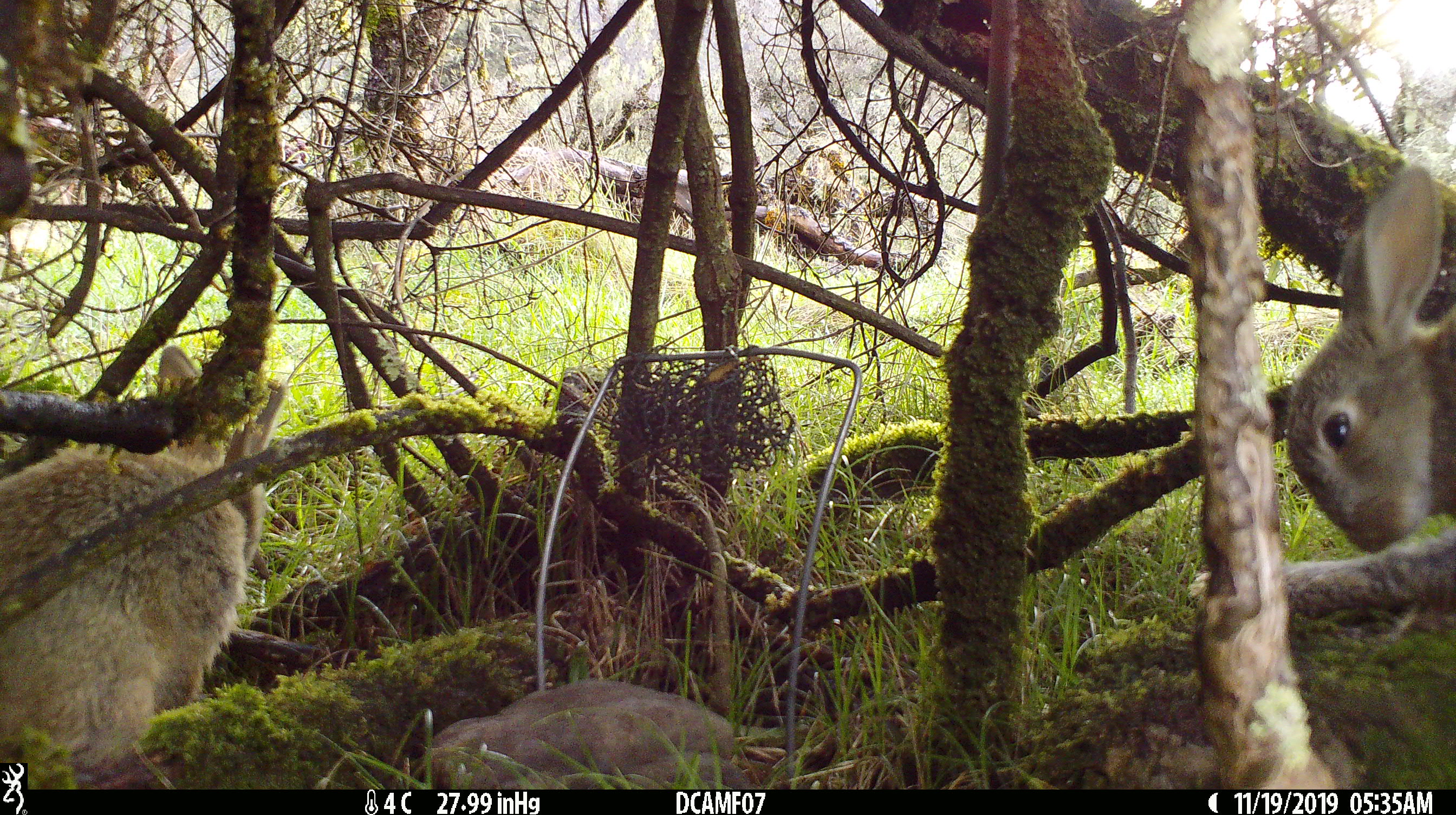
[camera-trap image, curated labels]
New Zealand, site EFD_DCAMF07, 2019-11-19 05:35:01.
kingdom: Animalia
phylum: Chordata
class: Mammalia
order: Lagomorpha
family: Leporidae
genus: Oryctolagus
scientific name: Oryctolagus cuniculus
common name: european rabbit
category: rabbit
Rabbit (european rabbit) (Oryctolagus cuniculus).